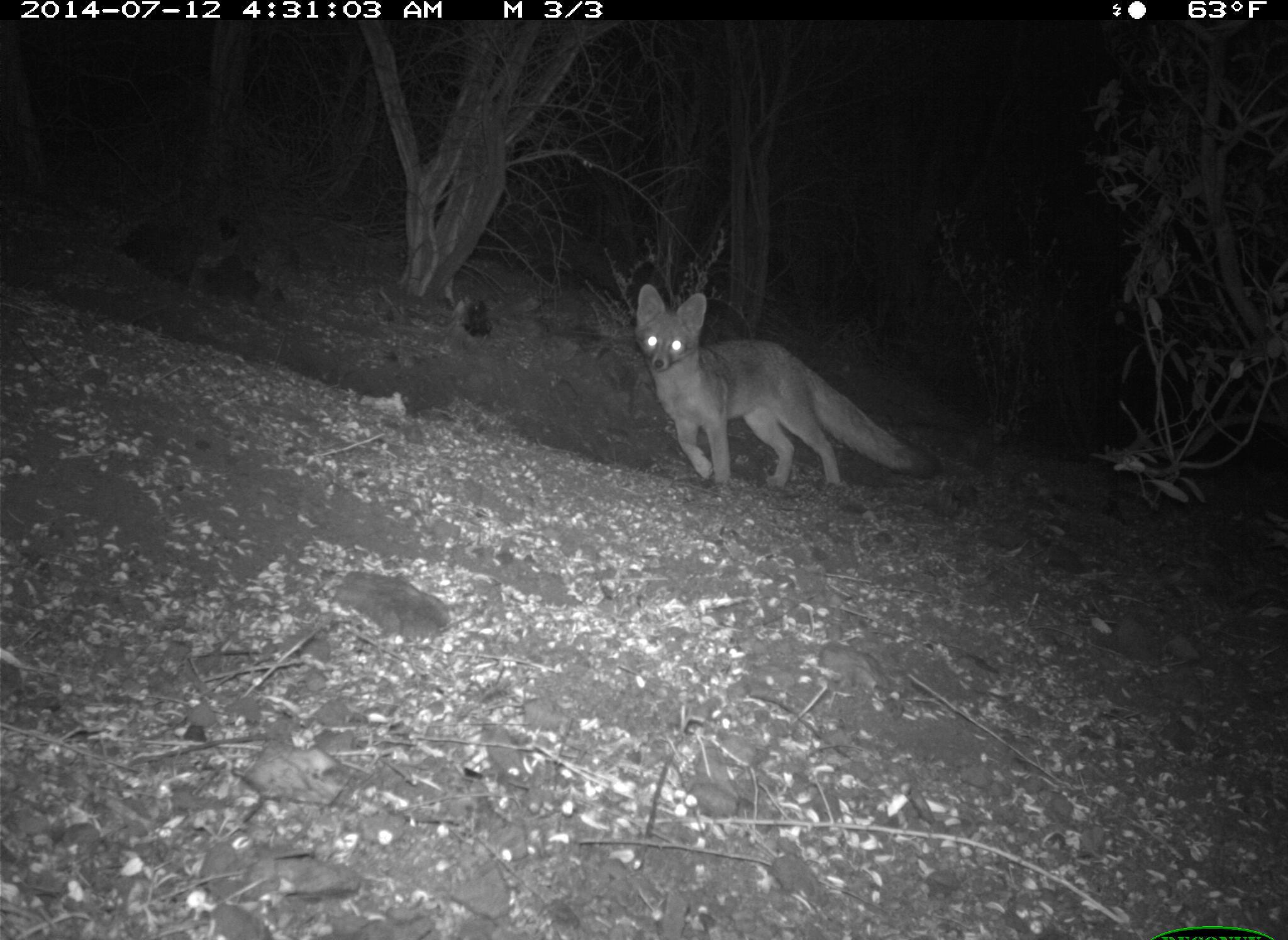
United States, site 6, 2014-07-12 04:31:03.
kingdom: Animalia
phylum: Chordata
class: Mammalia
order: Carnivora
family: Canidae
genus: Urocyon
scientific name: Urocyon cinereoargenteus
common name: gray fox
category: fox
Fox (gray fox) (Urocyon cinereoargenteus).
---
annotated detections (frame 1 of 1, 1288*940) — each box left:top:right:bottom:
fox: 634:284:943:496